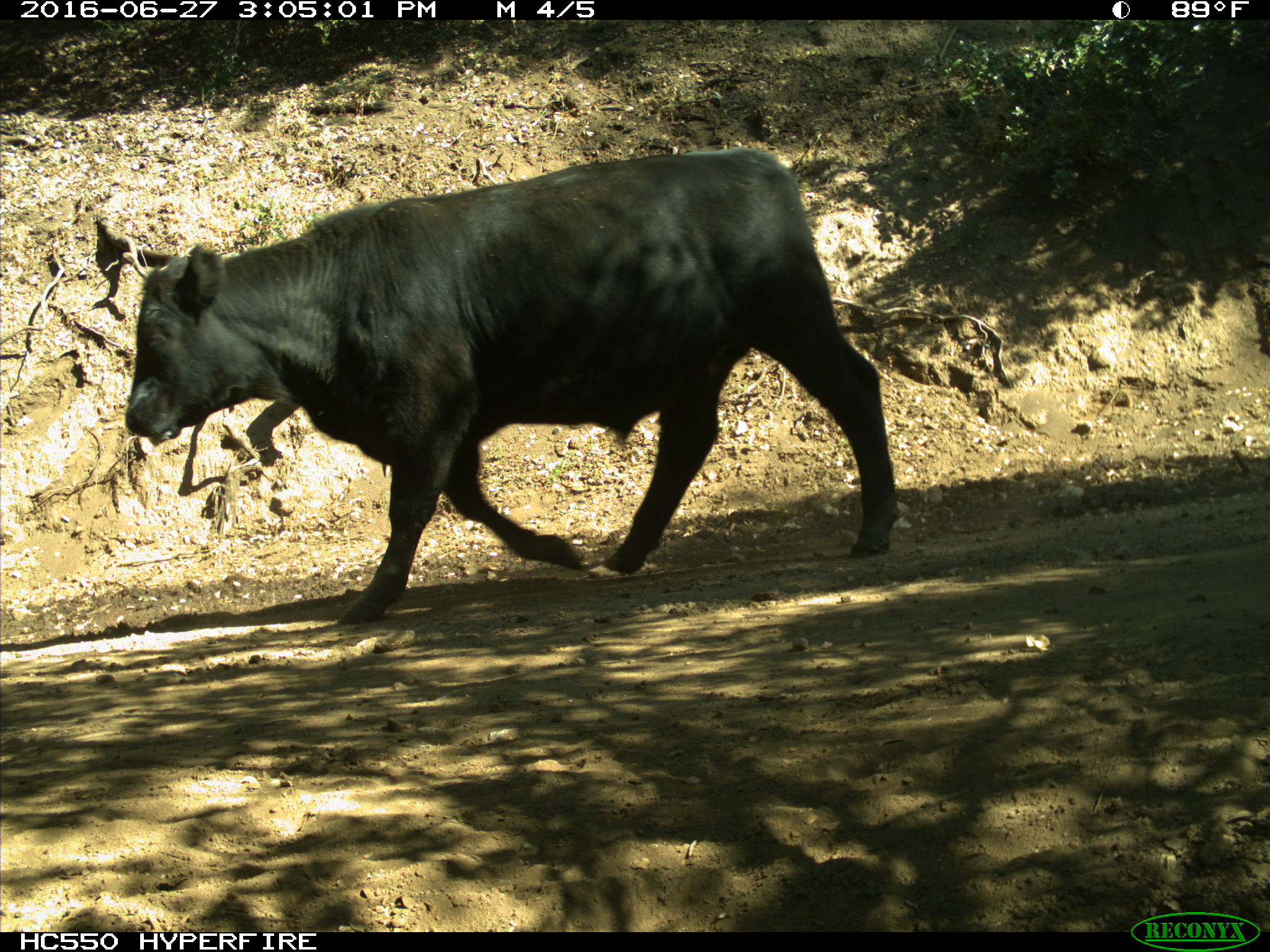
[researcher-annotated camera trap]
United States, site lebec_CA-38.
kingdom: Animalia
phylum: Chordata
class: Mammalia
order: Artiodactyla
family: Bovidae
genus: Bos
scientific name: Bos taurus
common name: domestic cow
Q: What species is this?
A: Bos taurus (domestic cow).